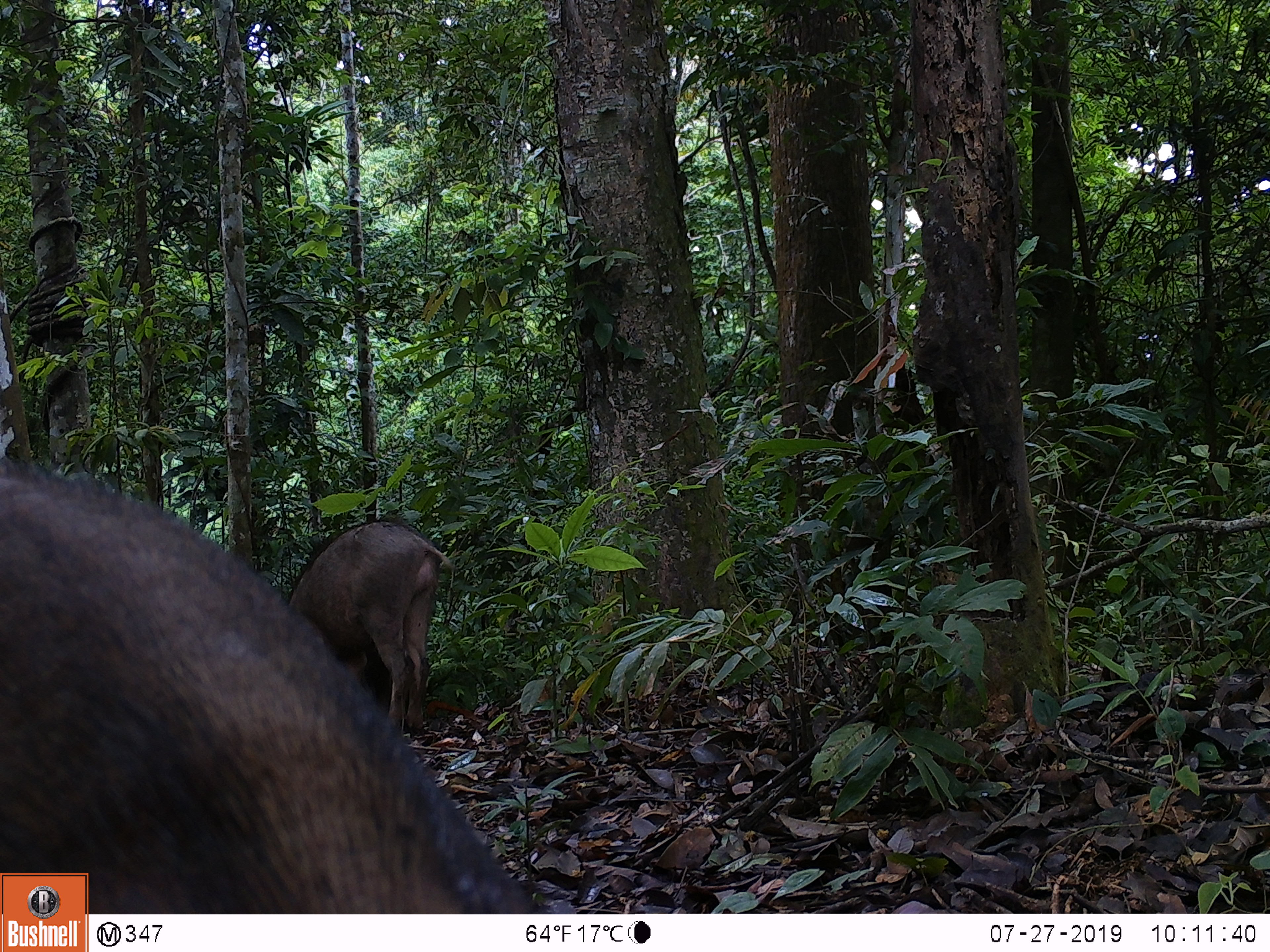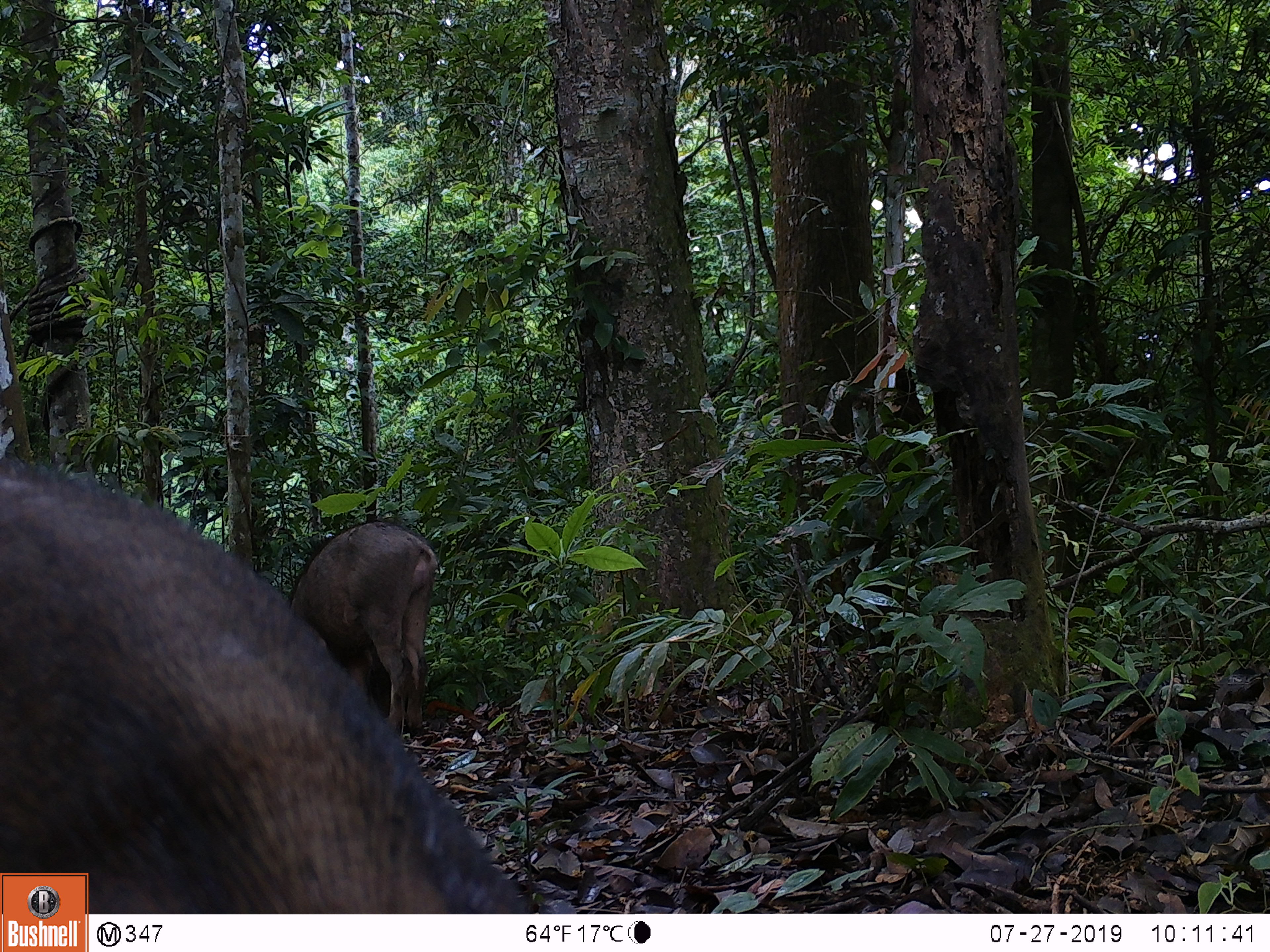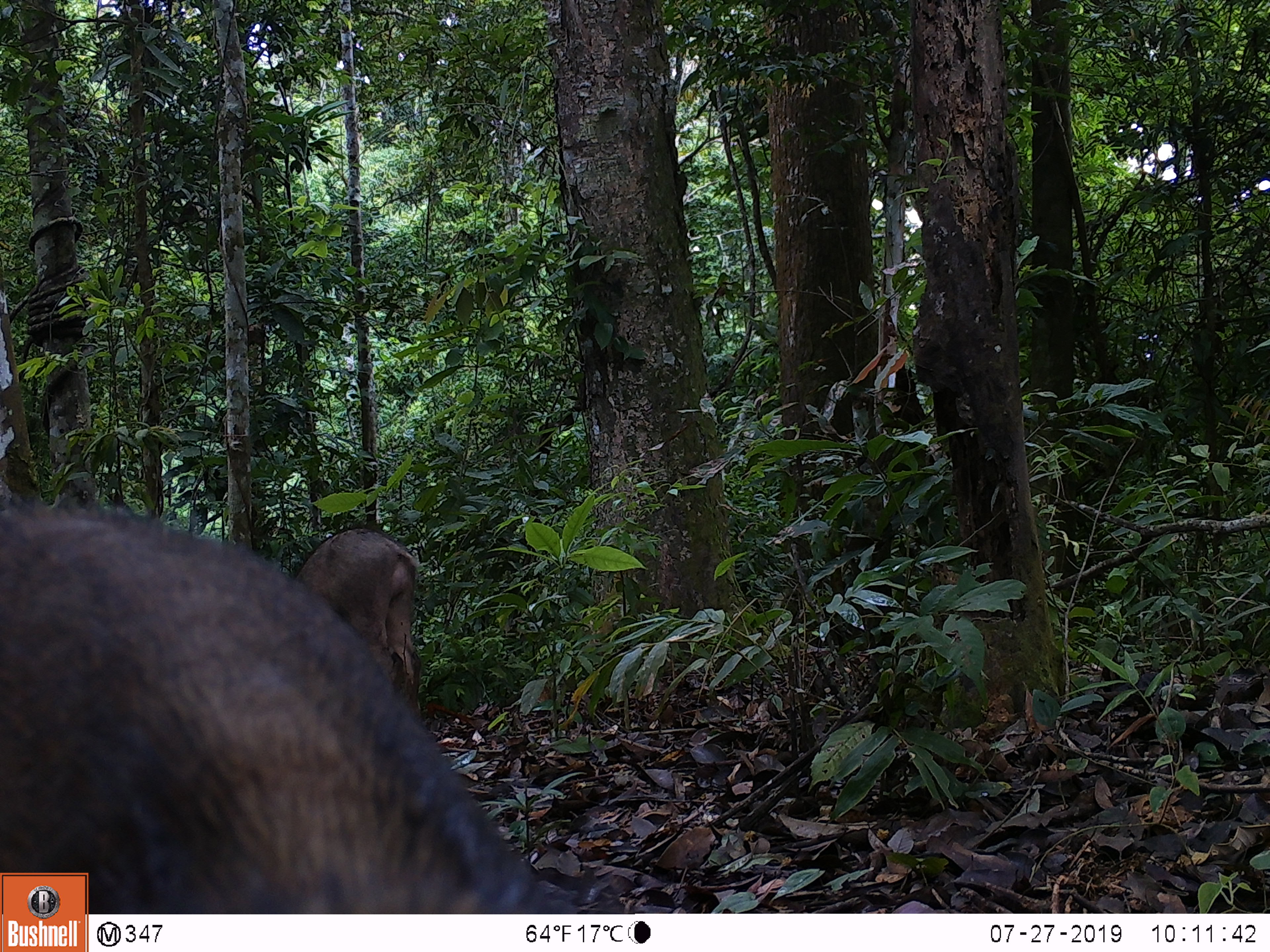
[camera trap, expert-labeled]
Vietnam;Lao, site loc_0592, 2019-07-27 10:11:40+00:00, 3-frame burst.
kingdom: Animalia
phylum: Chordata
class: Mammalia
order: Artiodactyla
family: Suidae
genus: Sus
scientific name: Sus scrofa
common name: eurasian wild pig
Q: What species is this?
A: Eurasian wild pig (Sus scrofa).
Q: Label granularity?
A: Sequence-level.